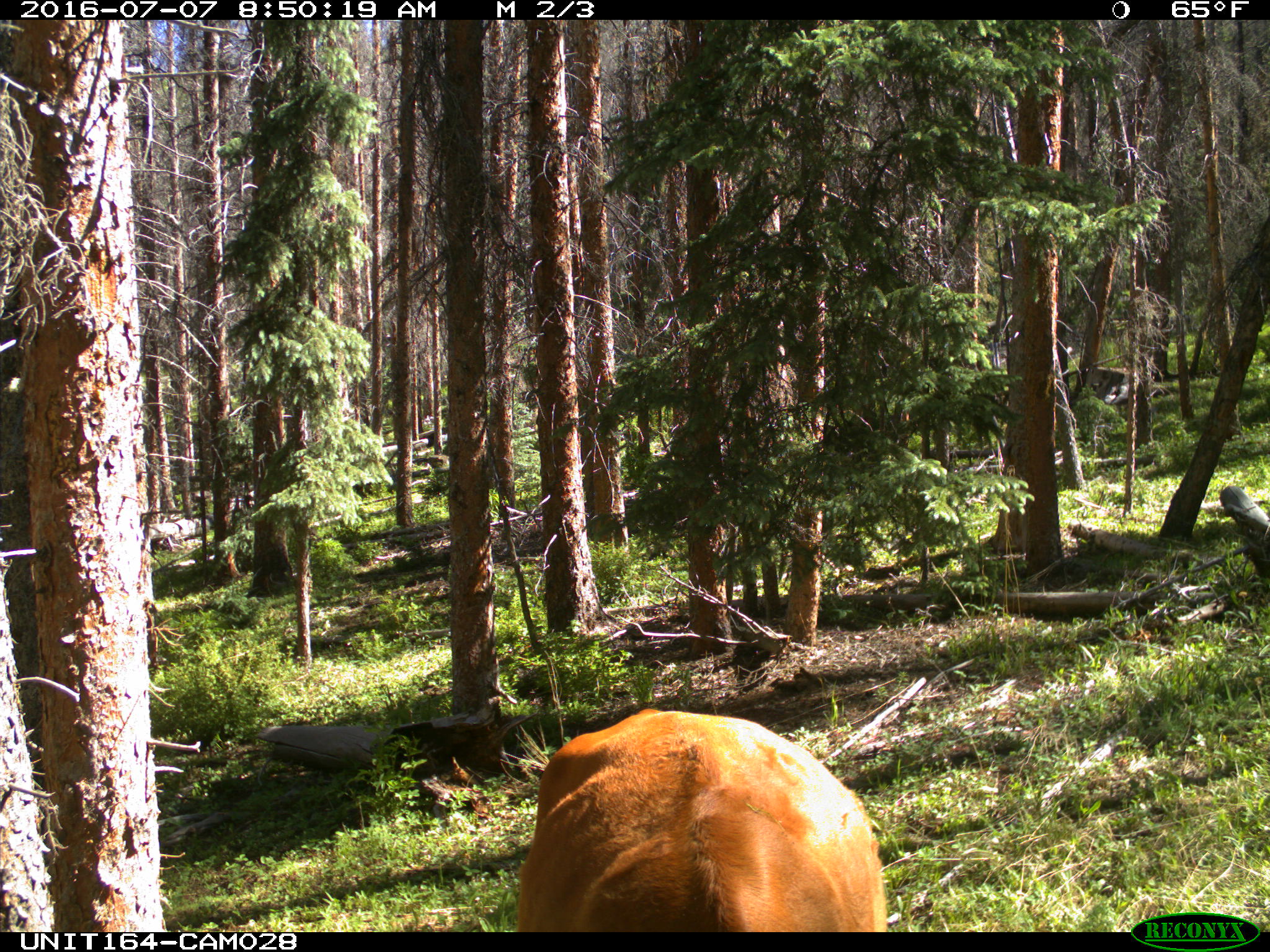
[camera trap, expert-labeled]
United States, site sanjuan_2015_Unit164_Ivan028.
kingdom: Animalia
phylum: Chordata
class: Mammalia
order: Artiodactyla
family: Bovidae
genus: Bos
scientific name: Bos taurus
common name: domestic cow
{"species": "Bos taurus (domestic cow)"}